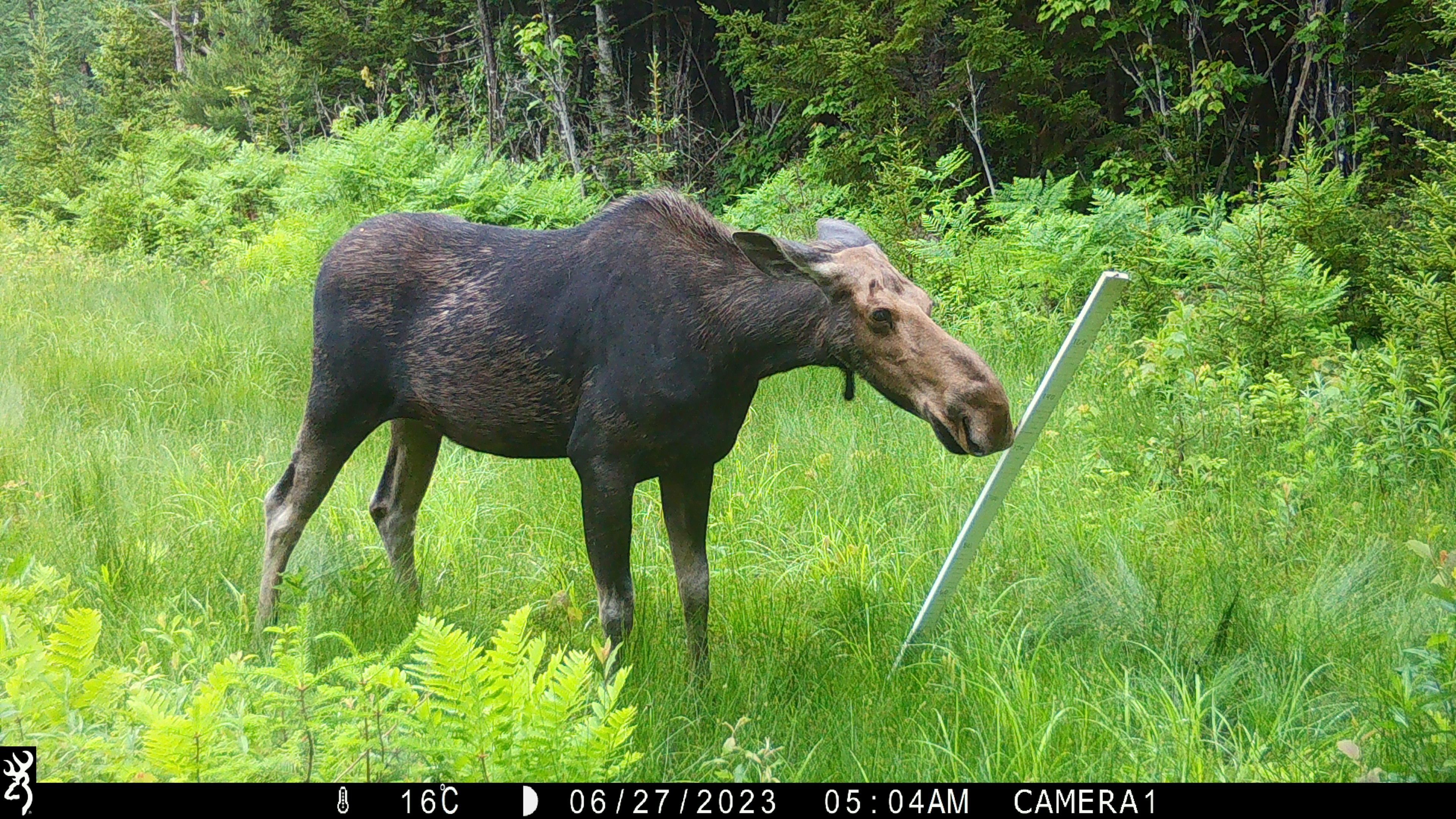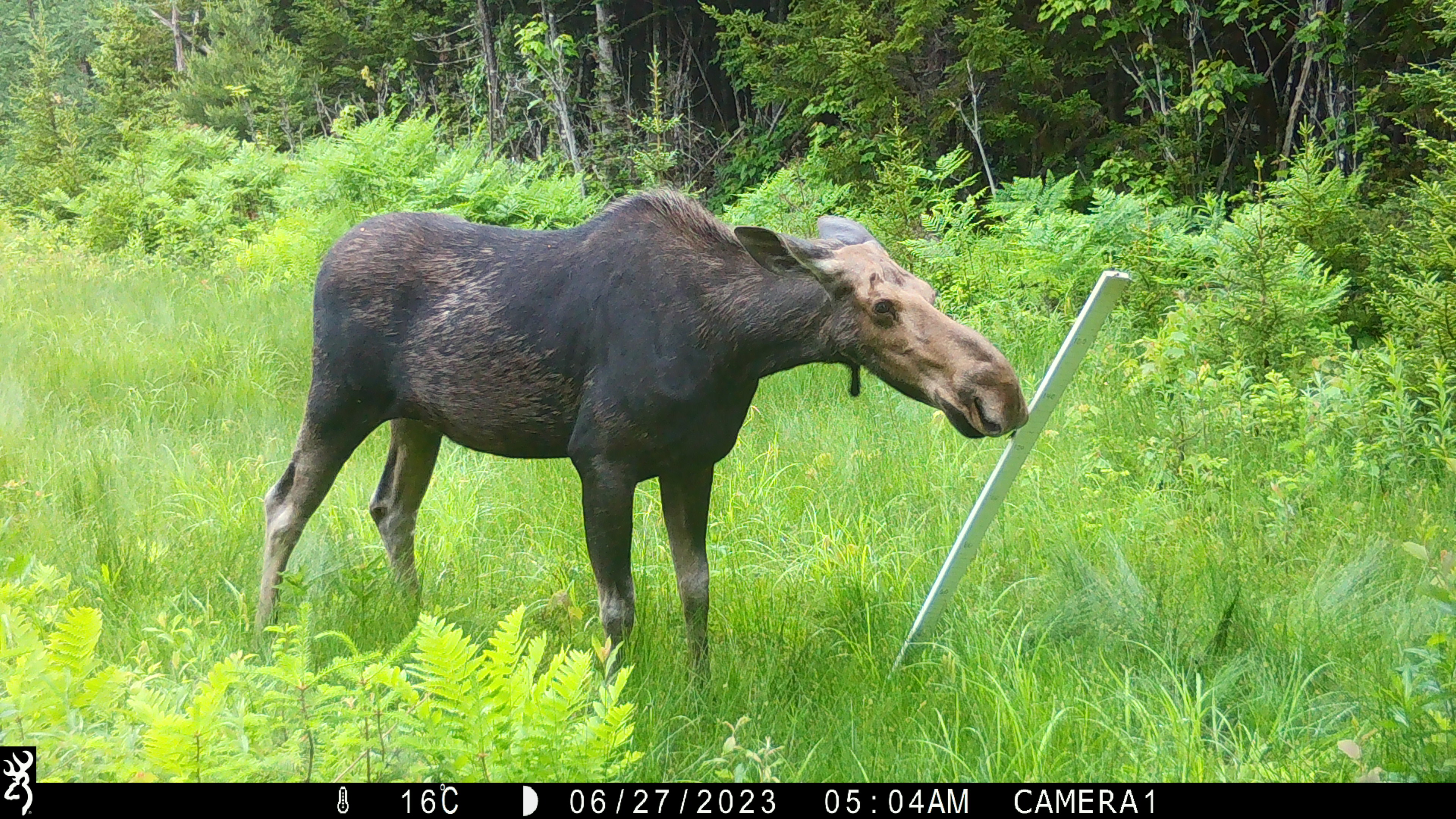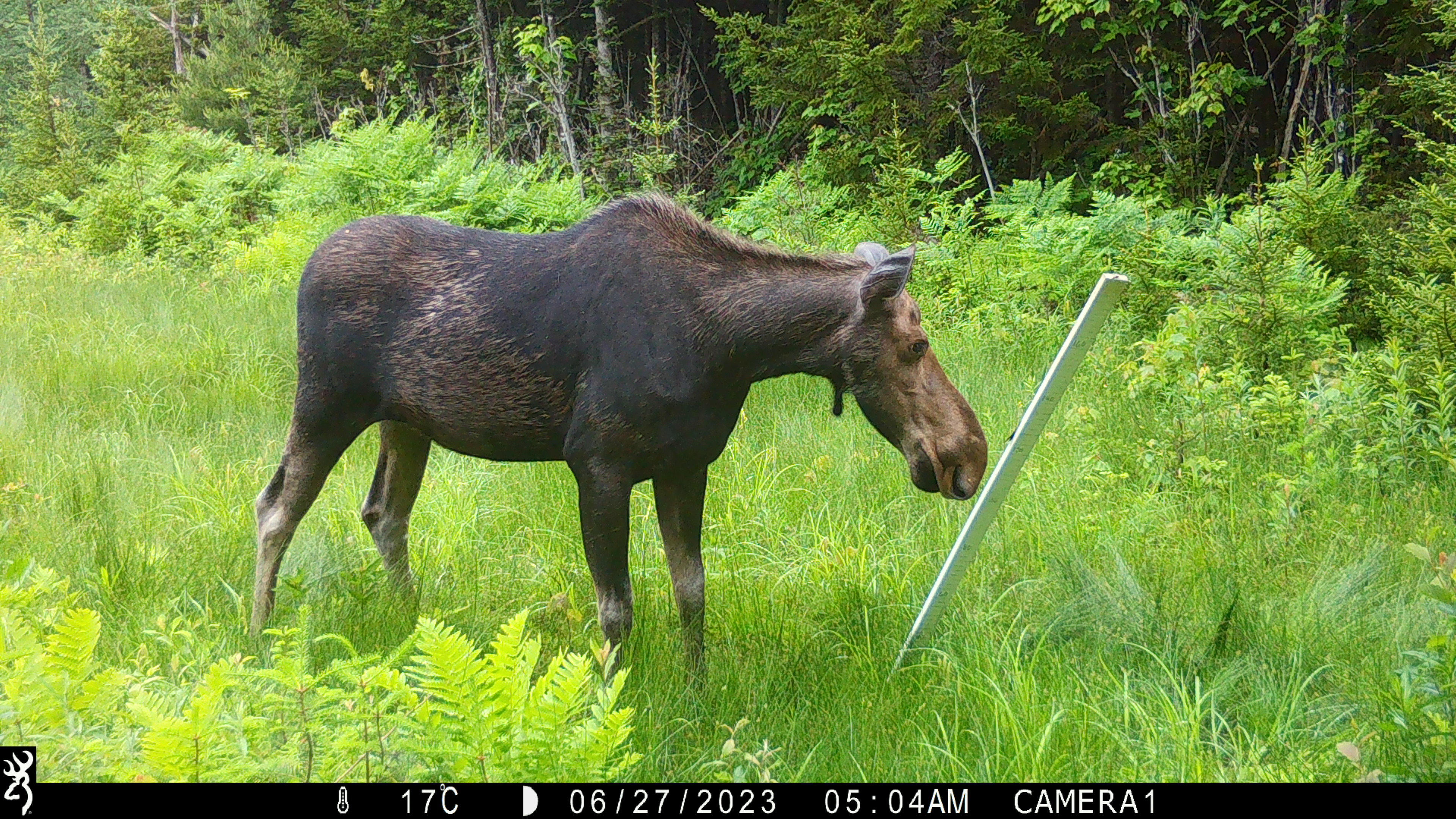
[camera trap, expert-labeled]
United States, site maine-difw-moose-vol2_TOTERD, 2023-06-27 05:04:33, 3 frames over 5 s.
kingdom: Animalia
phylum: Chordata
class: Mammalia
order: Artiodactyla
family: Cervidae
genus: Alces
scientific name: Alces alces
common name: moose